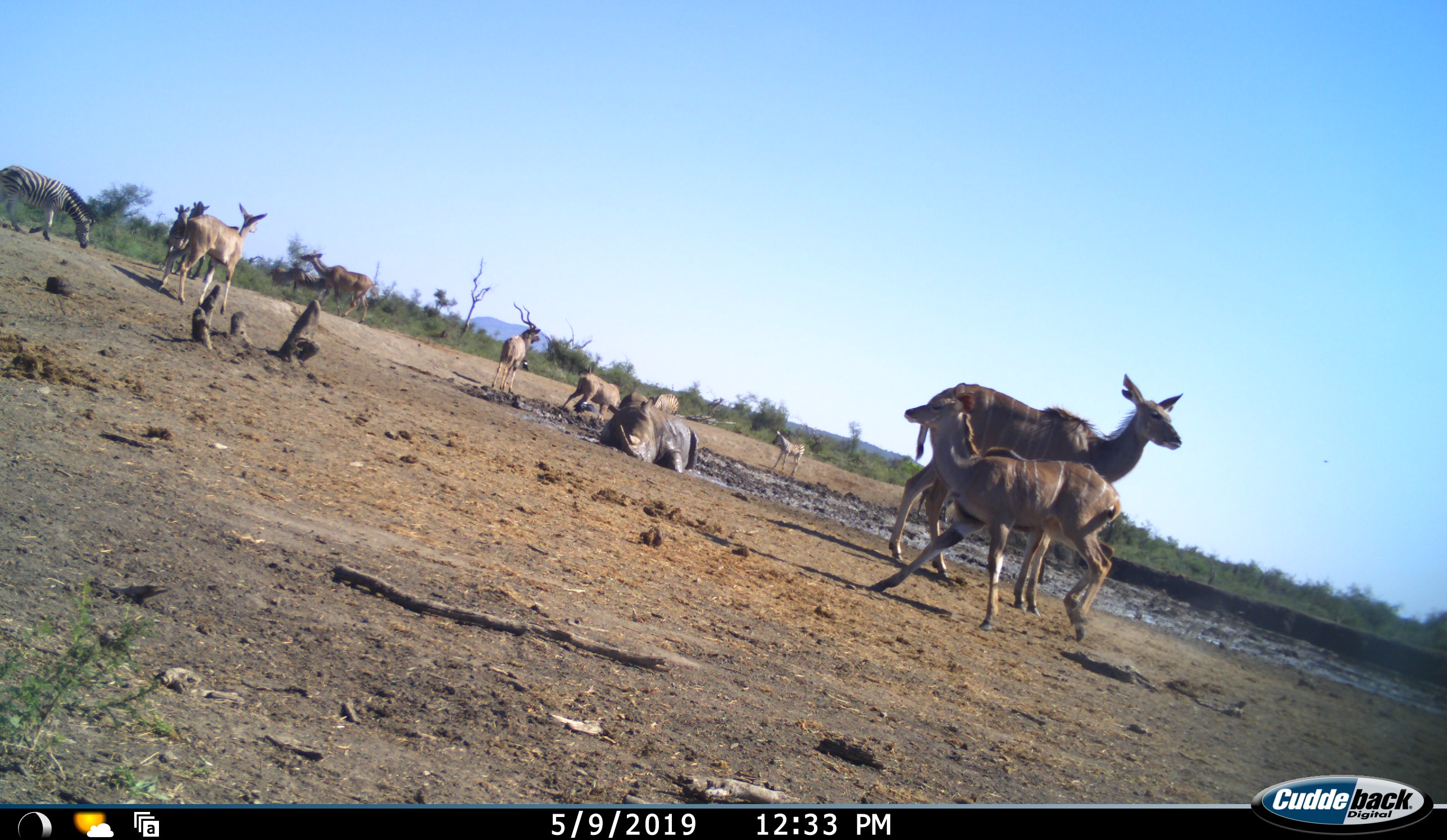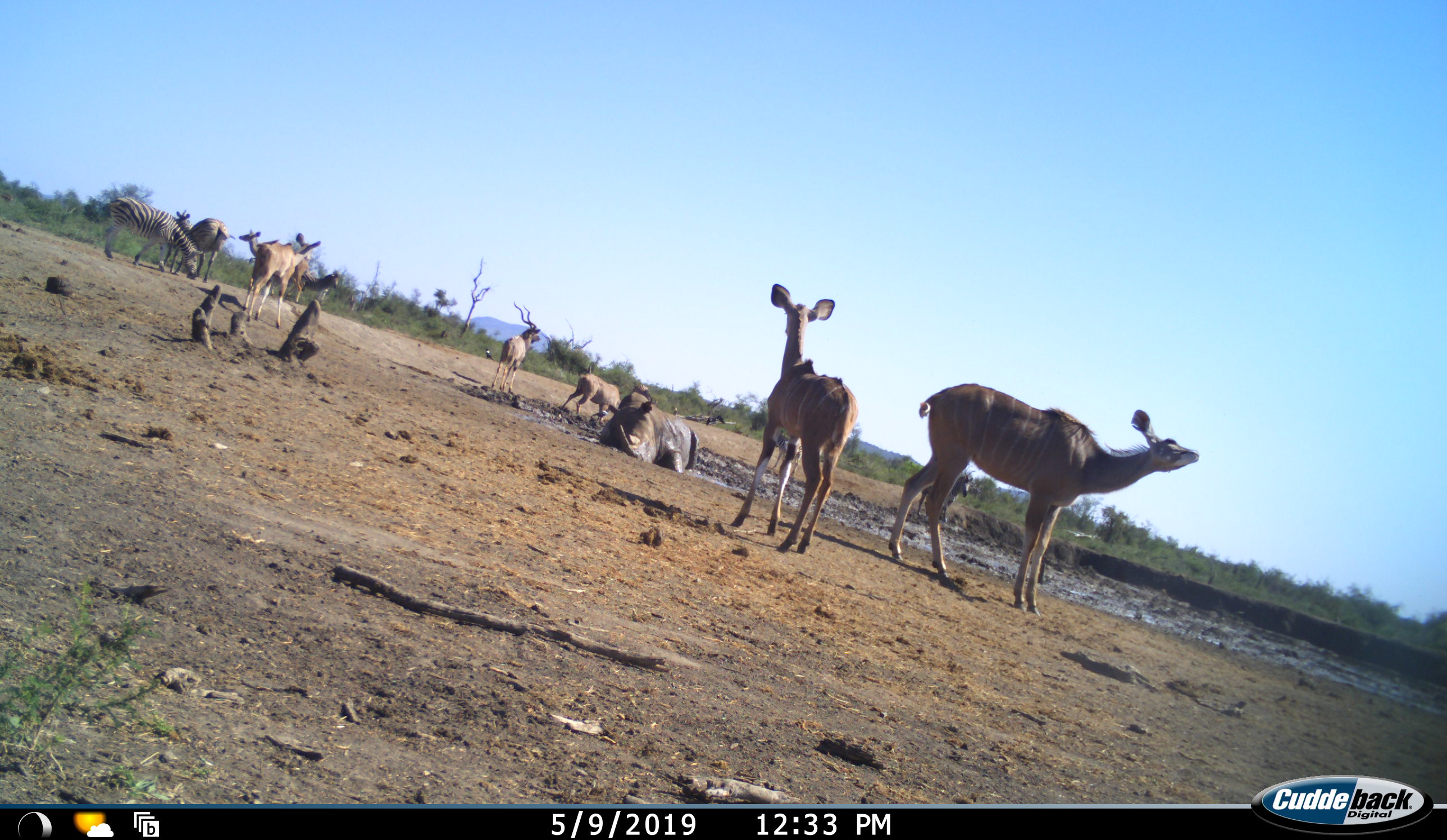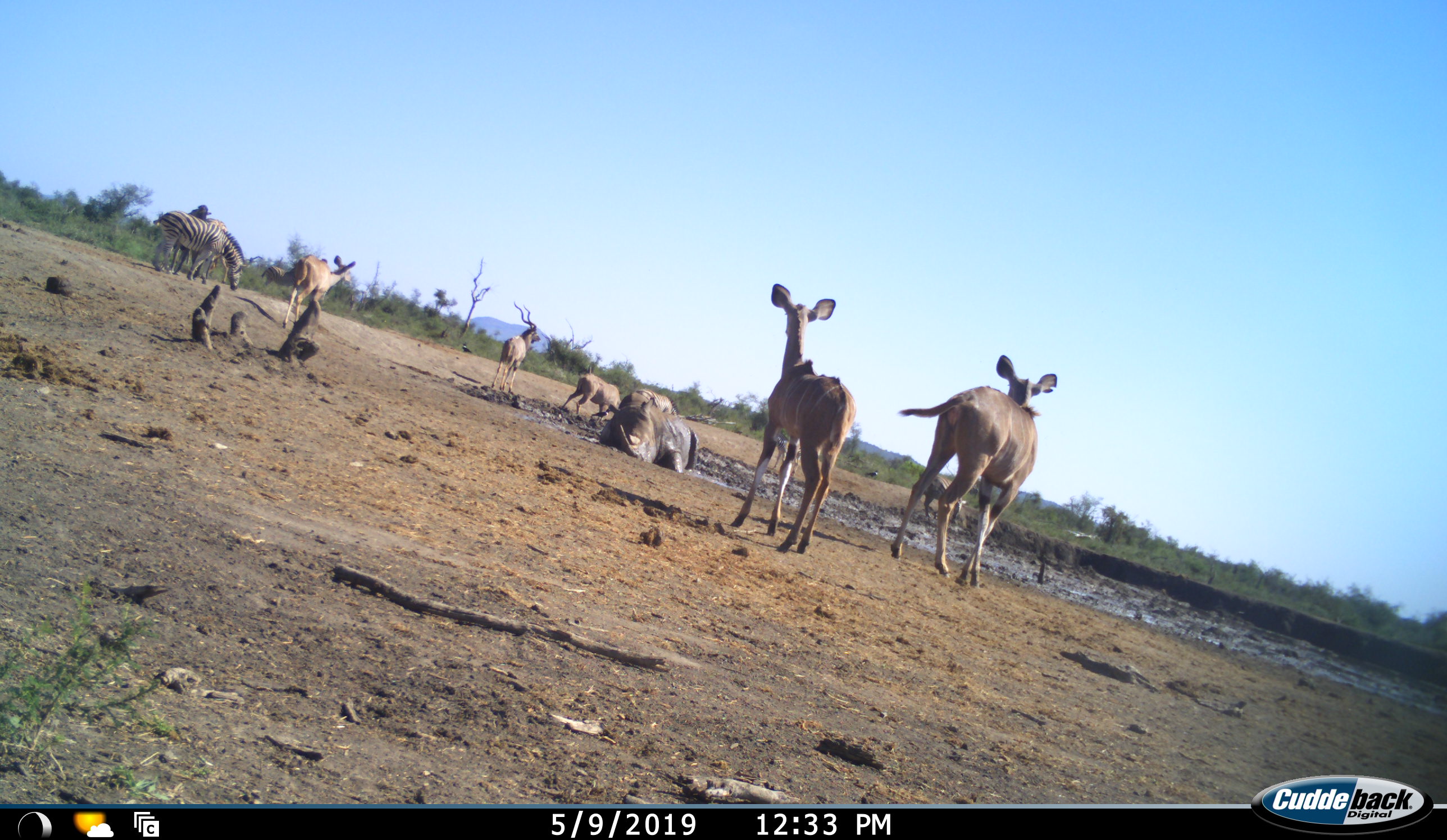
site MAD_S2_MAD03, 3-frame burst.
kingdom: Animalia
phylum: Chordata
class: Mammalia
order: Artiodactyla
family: Bovidae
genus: Tragelaphus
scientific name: Tragelaphus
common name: kudu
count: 7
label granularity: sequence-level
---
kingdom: Animalia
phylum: Chordata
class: Mammalia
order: Perissodactyla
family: Equidae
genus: Equus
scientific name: Equus quagga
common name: plains zebra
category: zebraplains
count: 1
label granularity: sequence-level